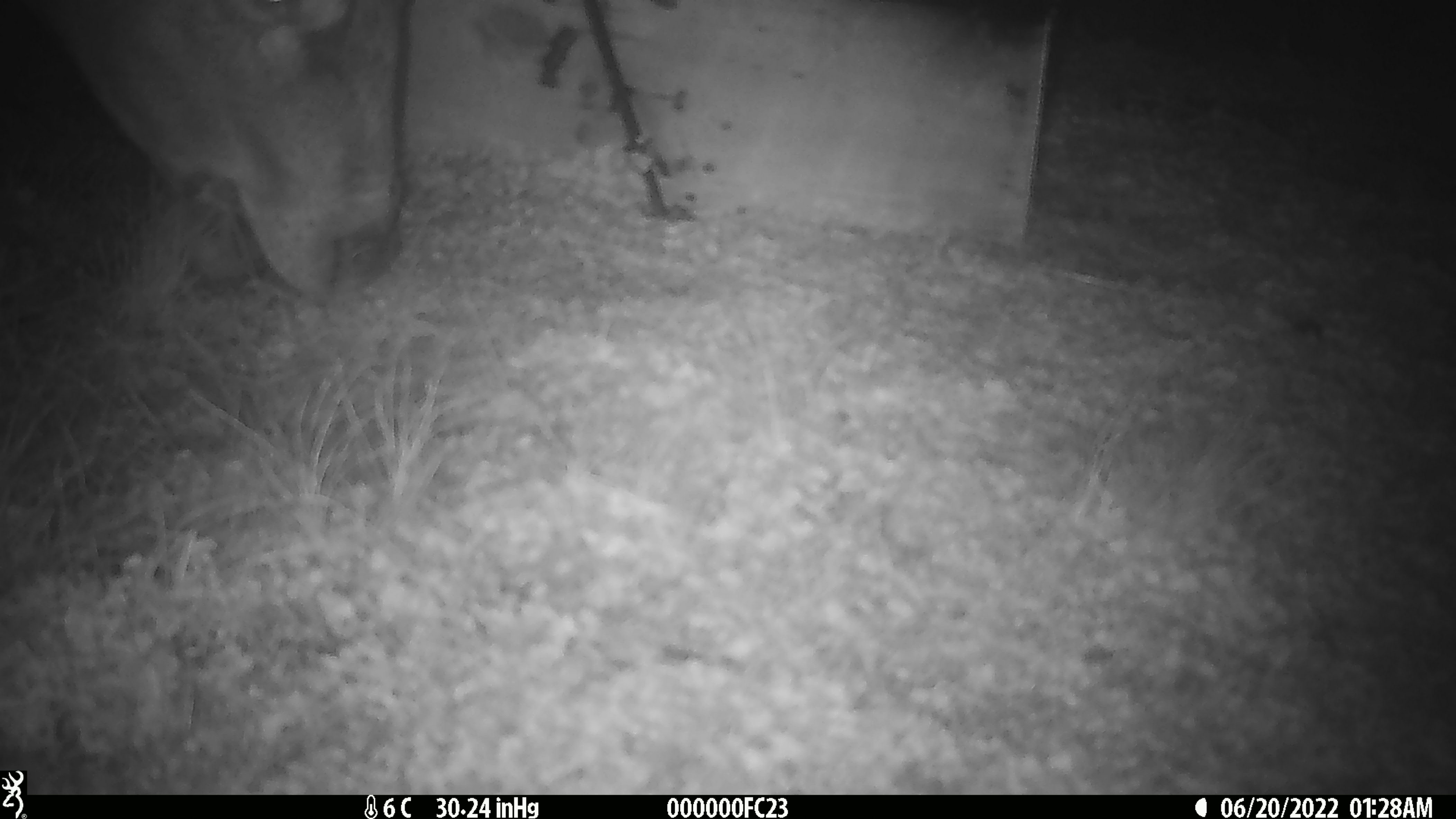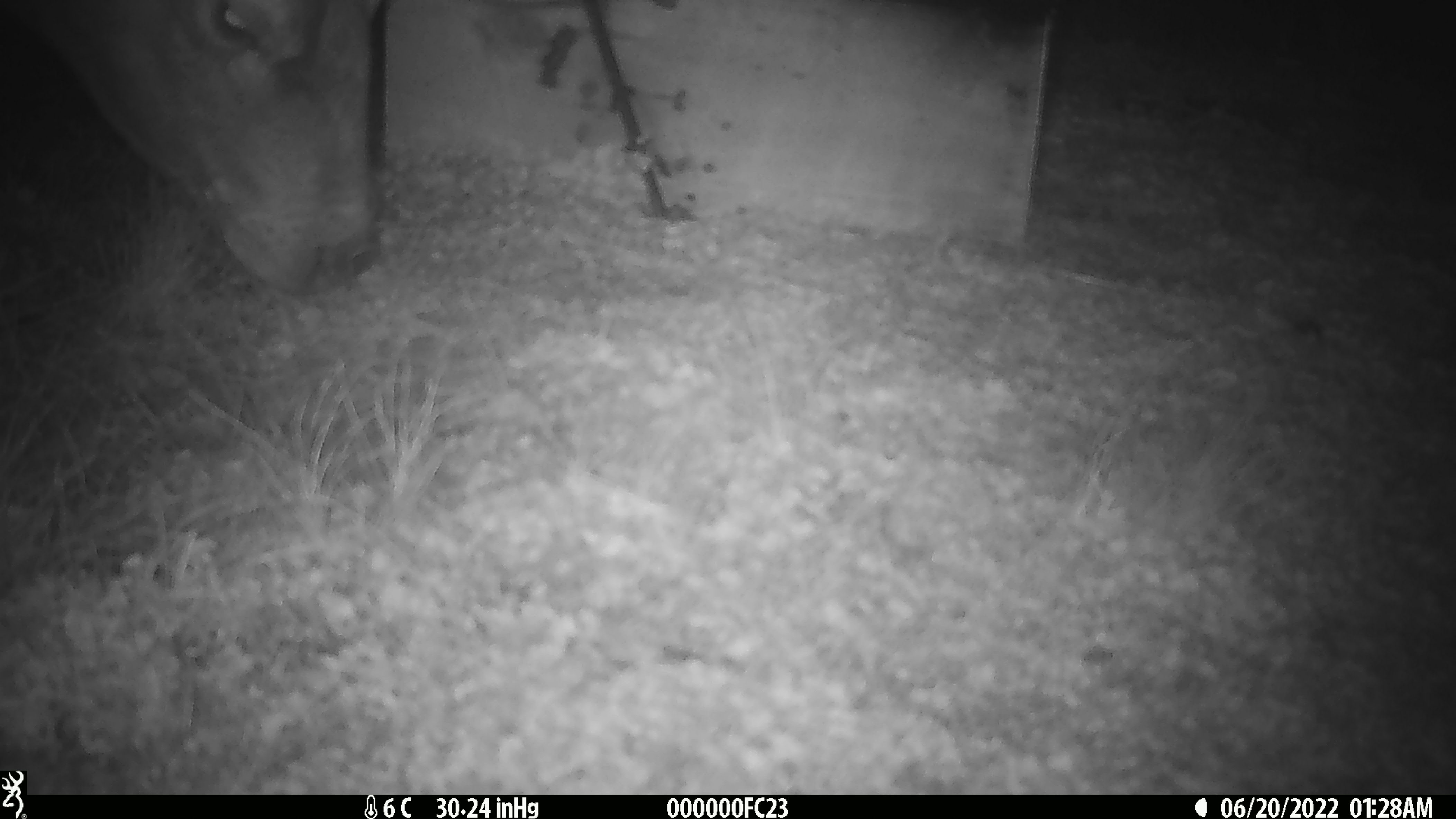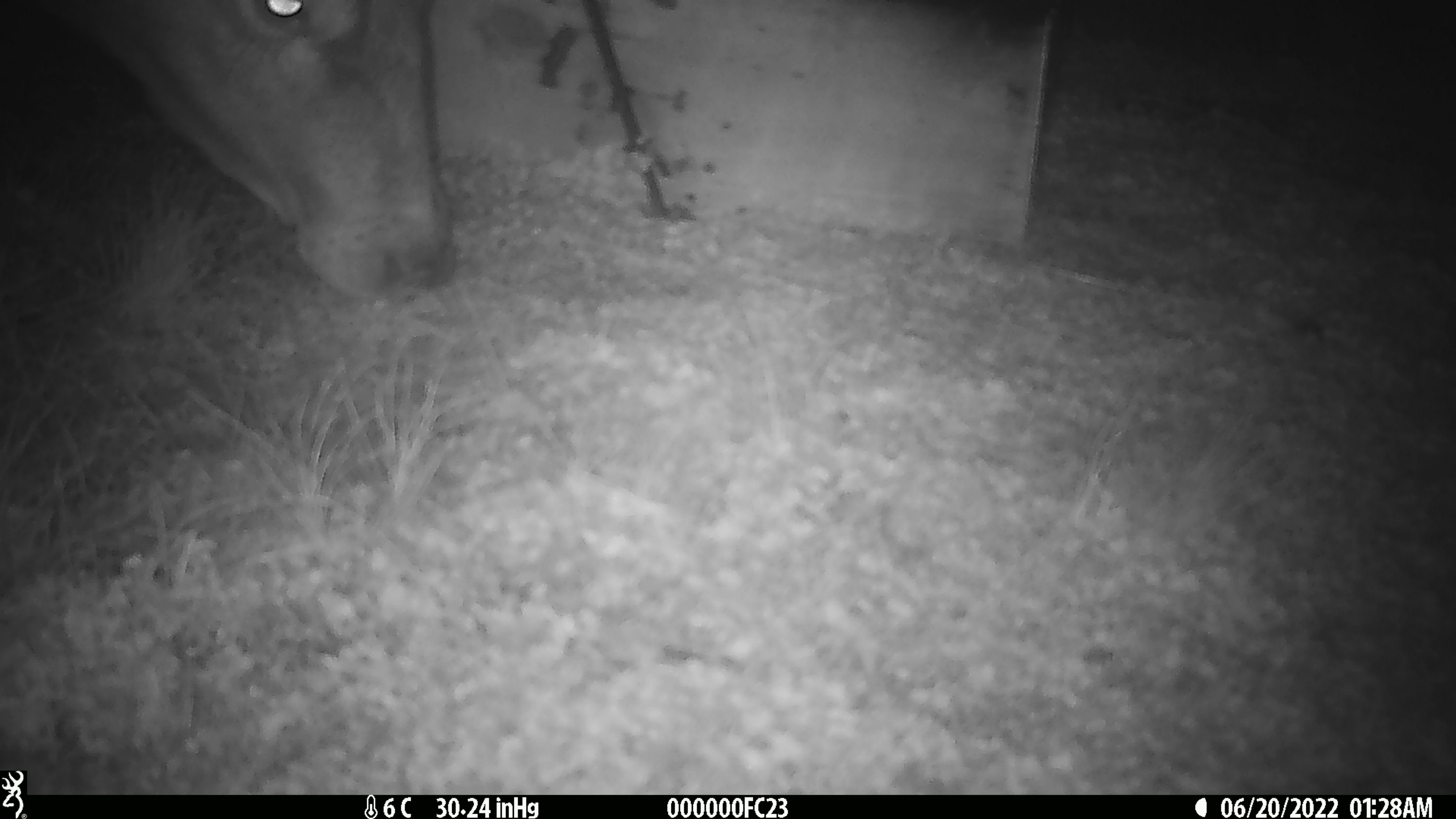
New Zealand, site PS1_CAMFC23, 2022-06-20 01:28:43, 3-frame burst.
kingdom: Animalia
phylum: Chordata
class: Mammalia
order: Artiodactyla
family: Cervidae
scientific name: Cervidae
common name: deer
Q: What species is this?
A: Deer (Cervidae).